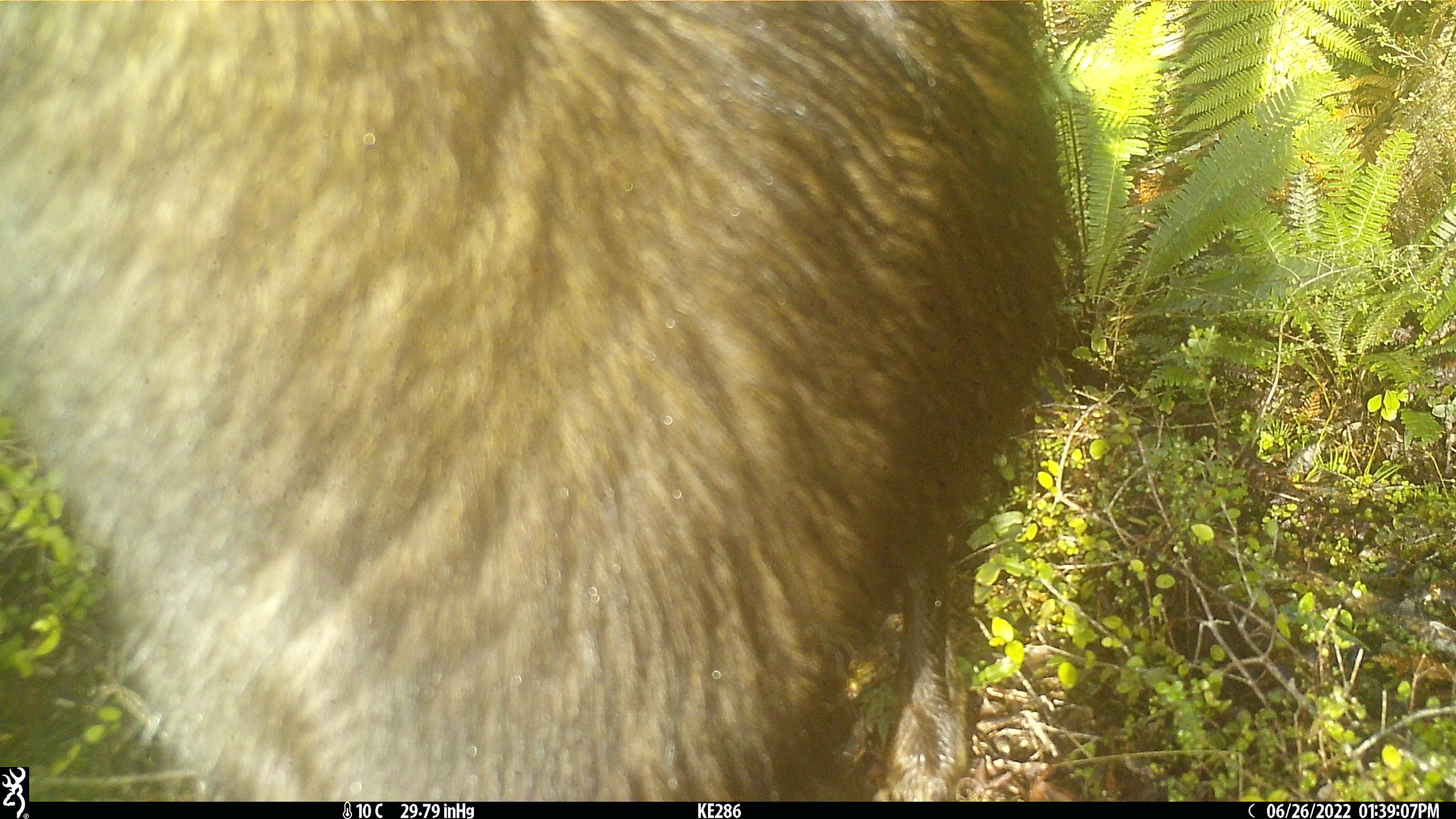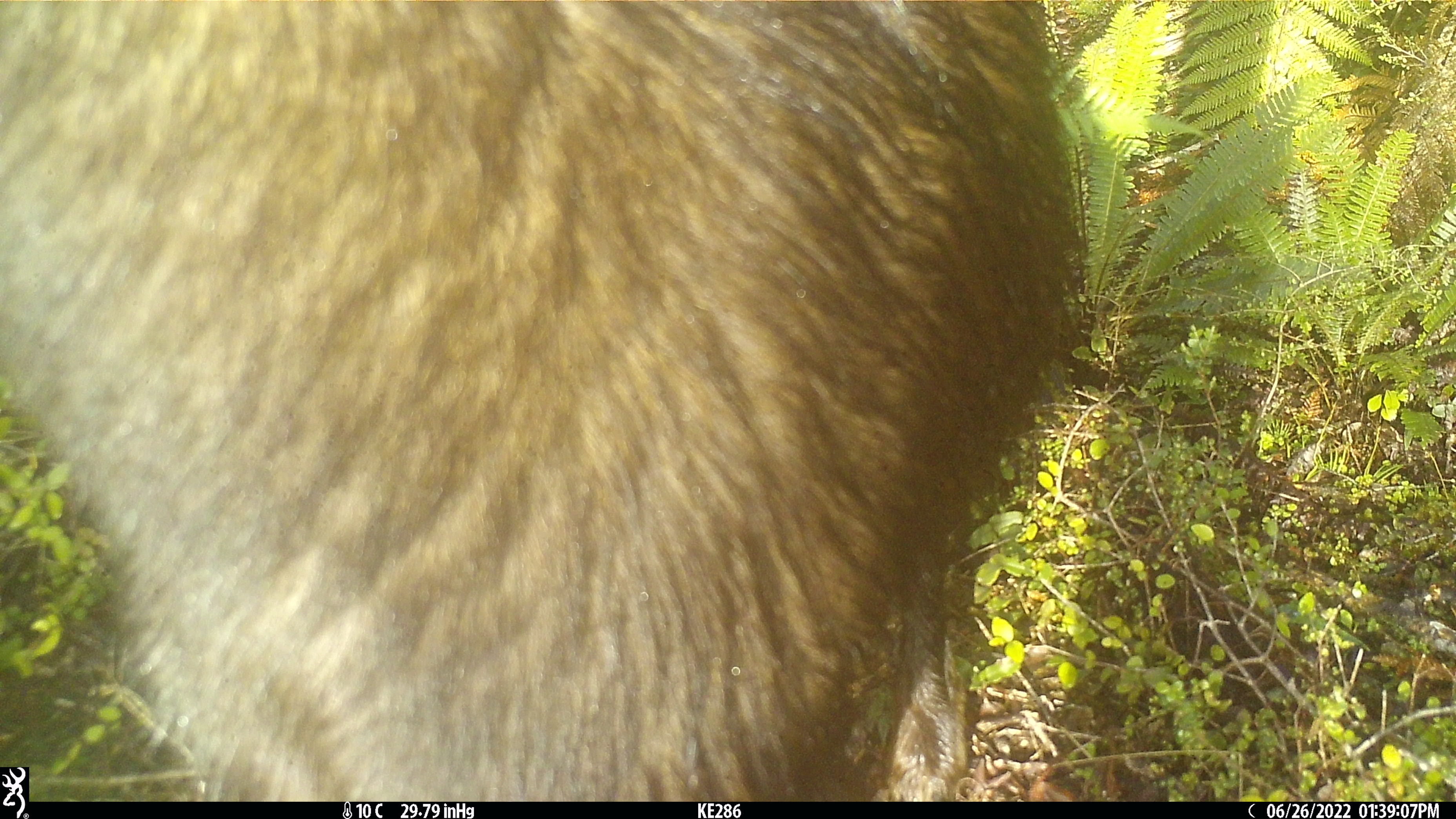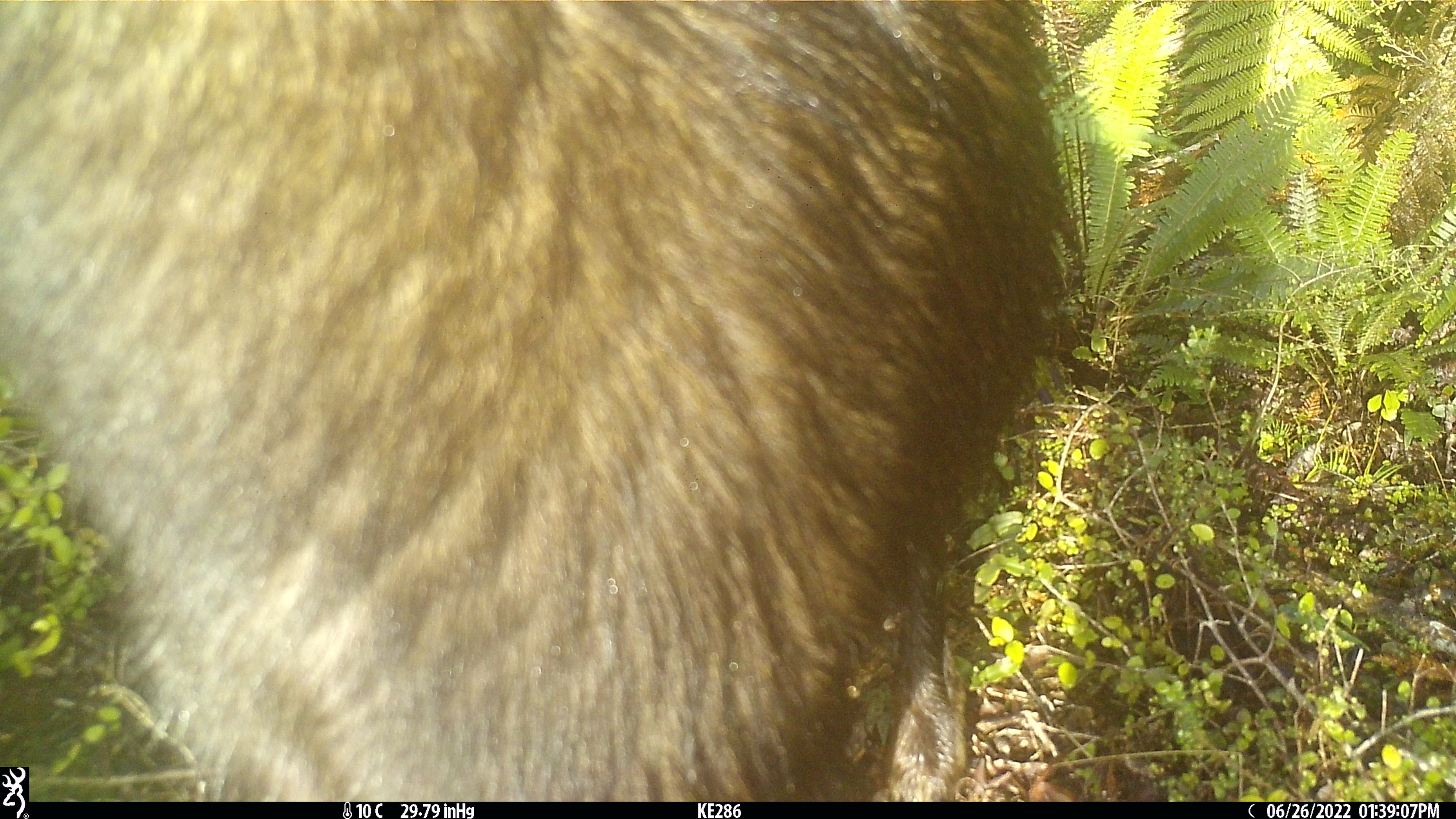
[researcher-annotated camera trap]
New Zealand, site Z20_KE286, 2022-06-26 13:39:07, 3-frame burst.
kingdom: Animalia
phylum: Chordata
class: Mammalia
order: Artiodactyla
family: Bovidae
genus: Rupicapra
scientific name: Rupicapra rupicapra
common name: alpine chamois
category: chamois